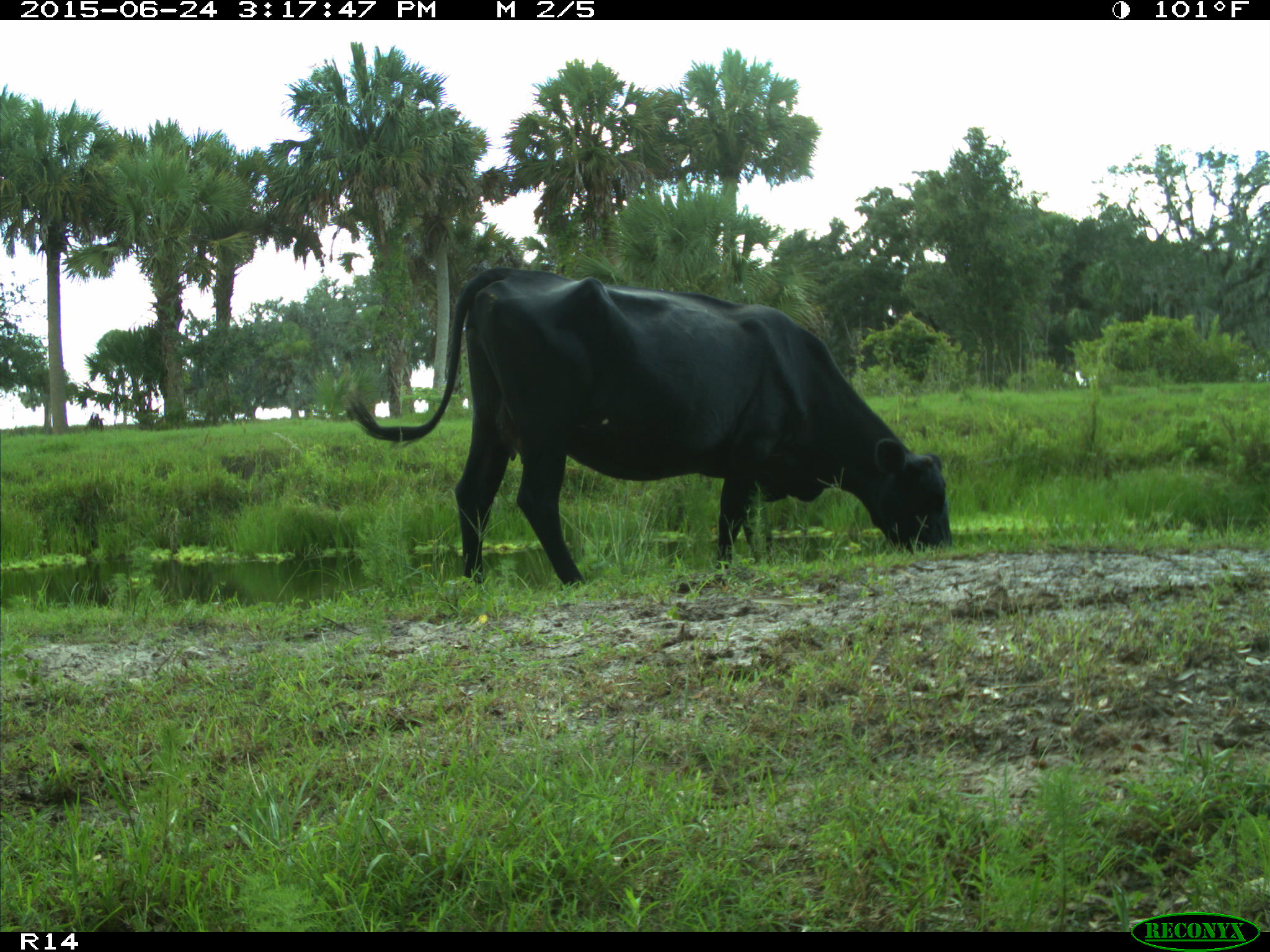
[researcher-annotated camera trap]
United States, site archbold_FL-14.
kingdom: Animalia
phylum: Chordata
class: Mammalia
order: Artiodactyla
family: Bovidae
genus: Bos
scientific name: Bos taurus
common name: domestic cow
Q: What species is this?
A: Bos taurus (domestic cow).